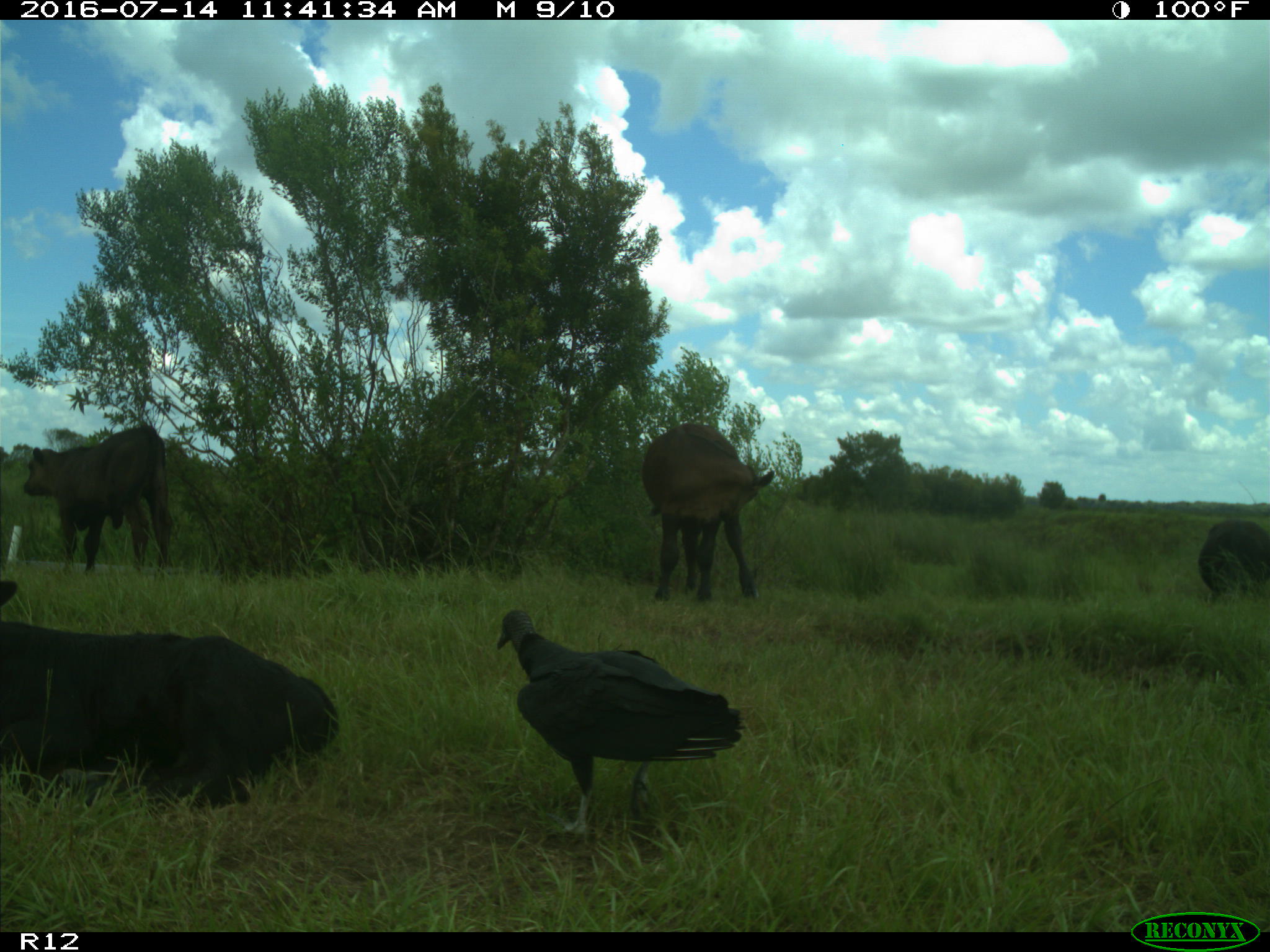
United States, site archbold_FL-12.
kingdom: Animalia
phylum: Chordata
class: Mammalia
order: Artiodactyla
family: Bovidae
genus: Bos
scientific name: Bos taurus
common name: domestic cow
Bos taurus (domestic cow).